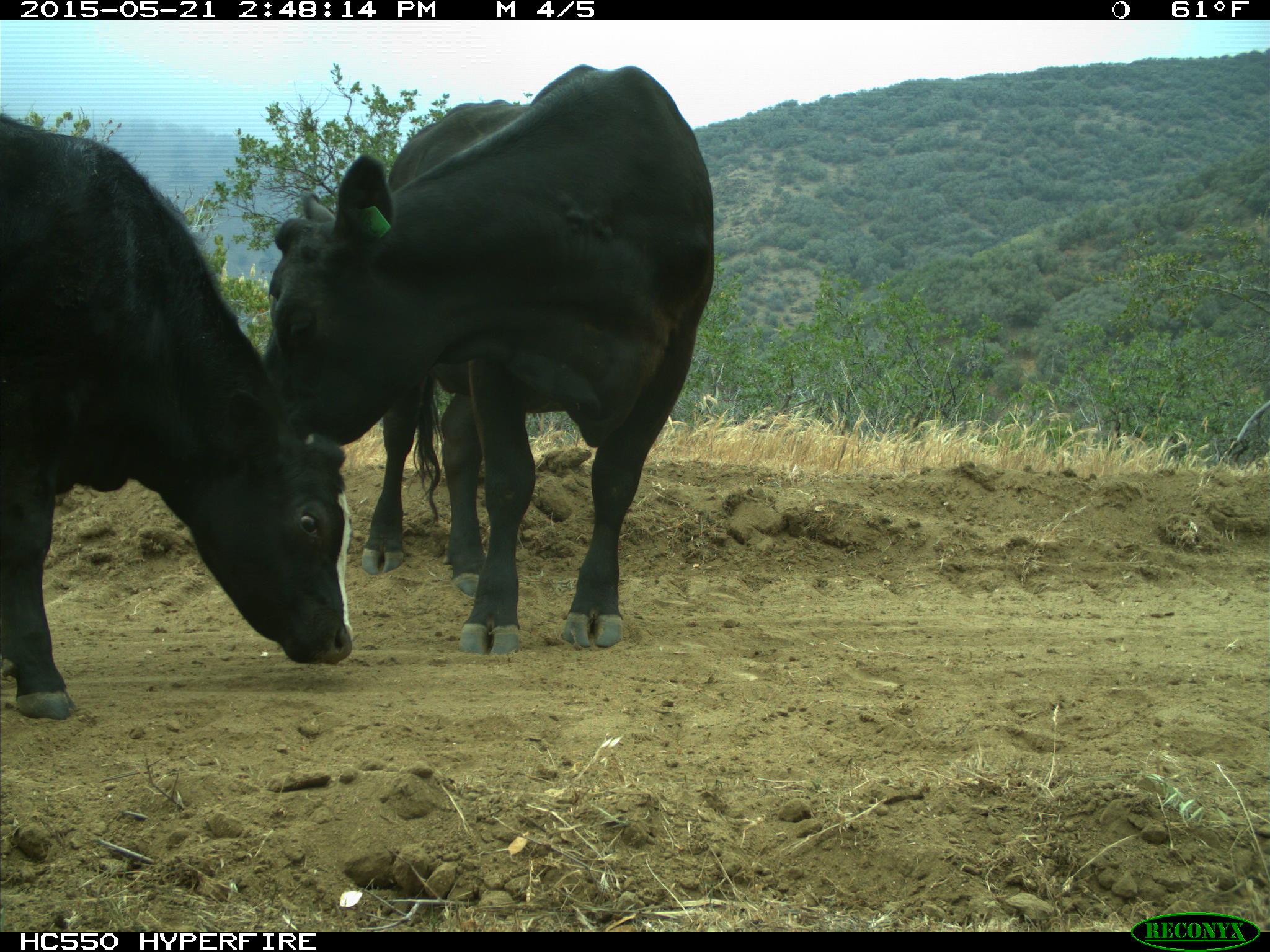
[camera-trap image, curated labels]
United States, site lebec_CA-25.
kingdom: Animalia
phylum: Chordata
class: Mammalia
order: Artiodactyla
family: Bovidae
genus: Bos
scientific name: Bos taurus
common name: domestic cow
Bos taurus (domestic cow).